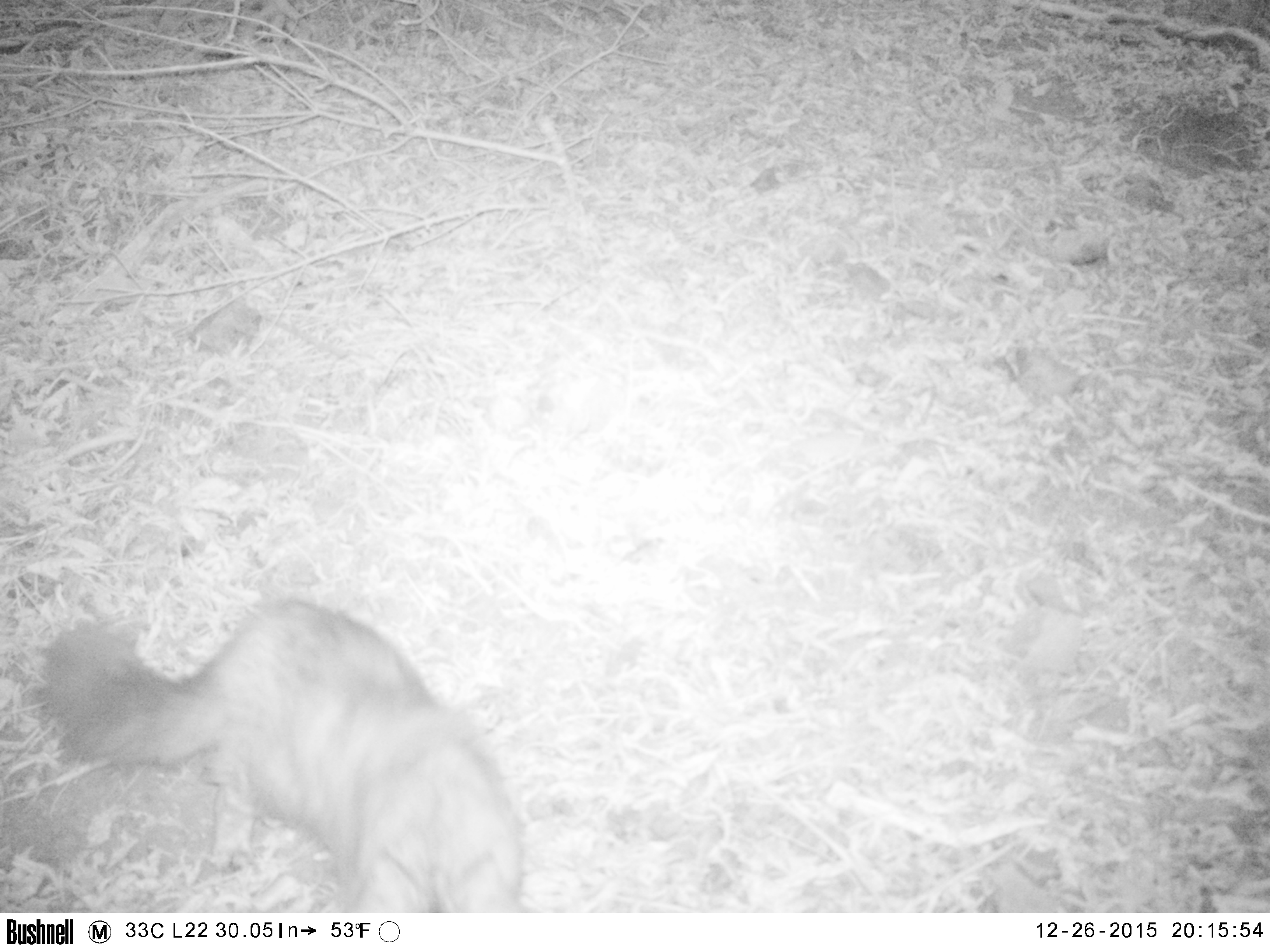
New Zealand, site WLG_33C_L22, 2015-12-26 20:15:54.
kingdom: Animalia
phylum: Chordata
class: Mammalia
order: Carnivora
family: Felidae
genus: Felis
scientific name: Felis catus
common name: domestic cat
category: cat